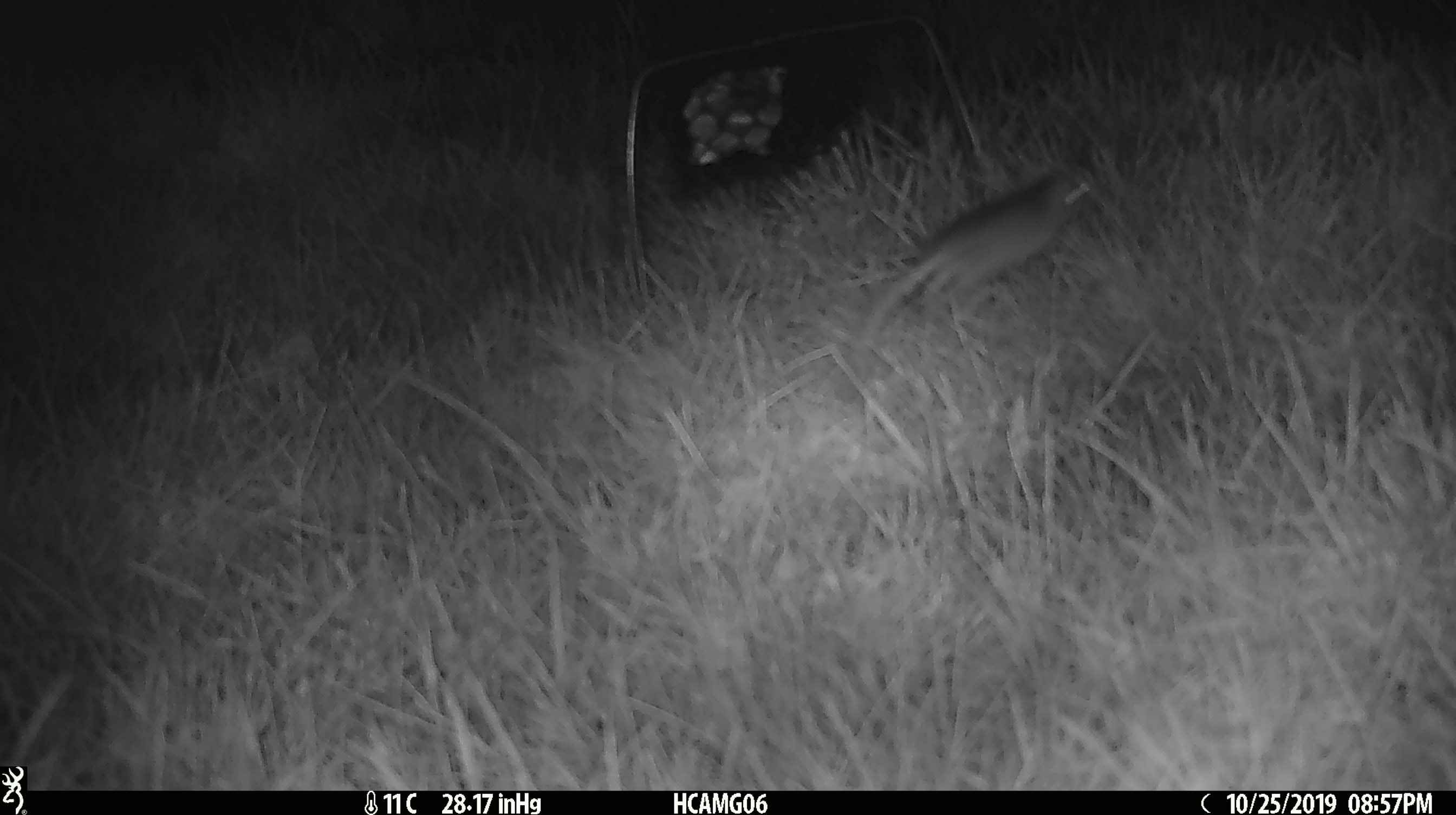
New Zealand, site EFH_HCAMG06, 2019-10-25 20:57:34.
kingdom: Animalia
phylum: Chordata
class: Mammalia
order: Rodentia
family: Muridae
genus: Mus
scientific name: Mus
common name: mouse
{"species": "mouse (Mus)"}